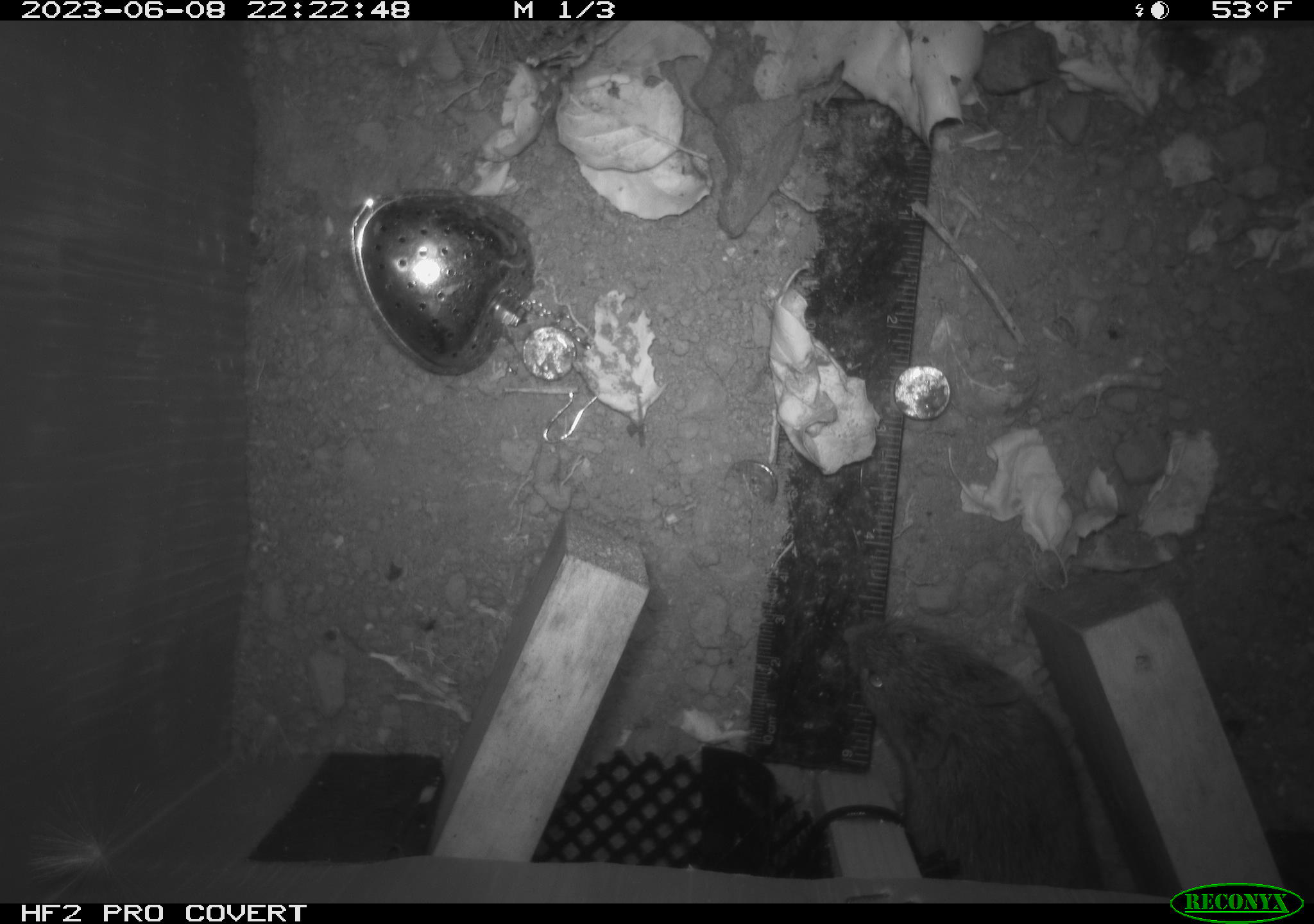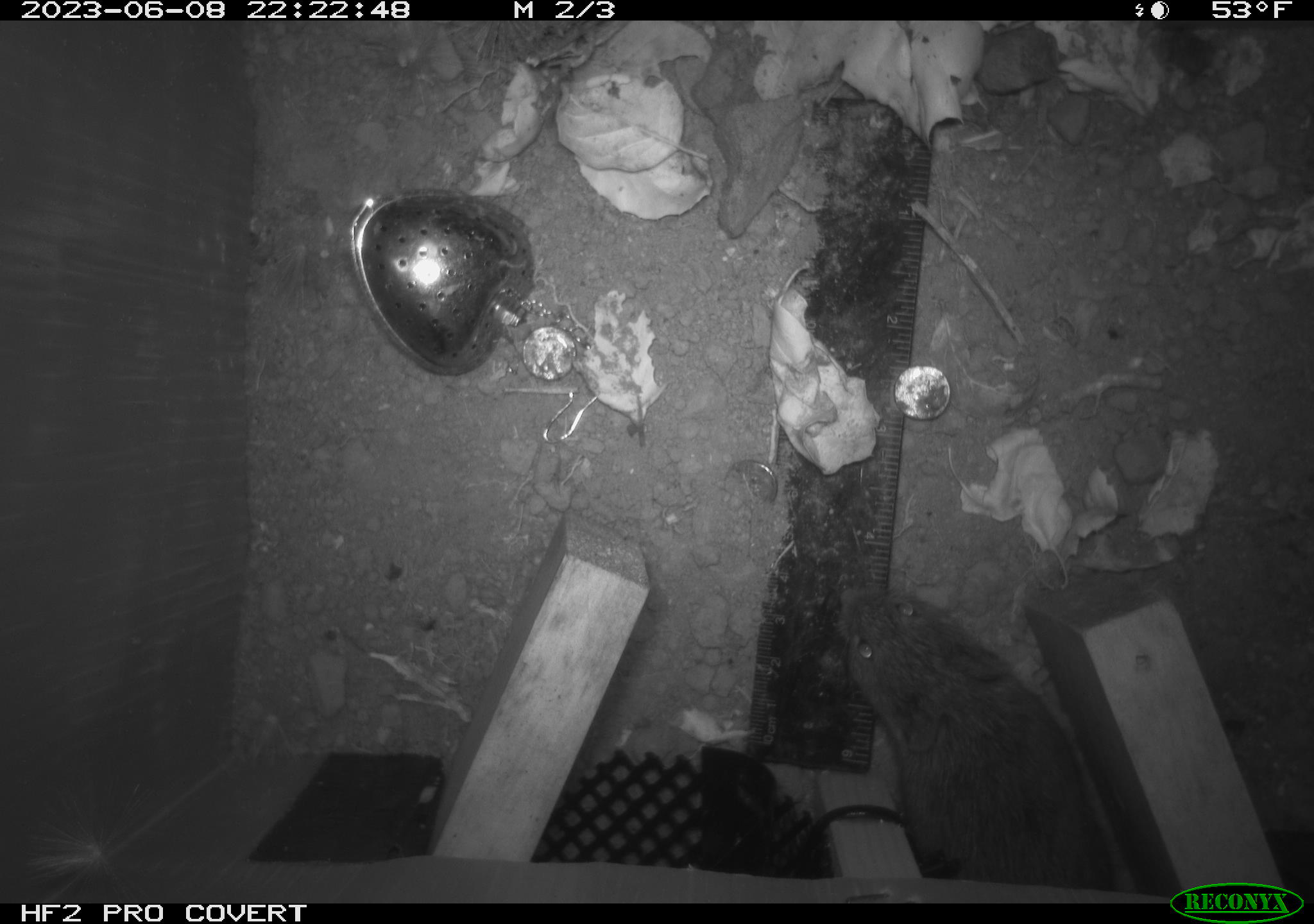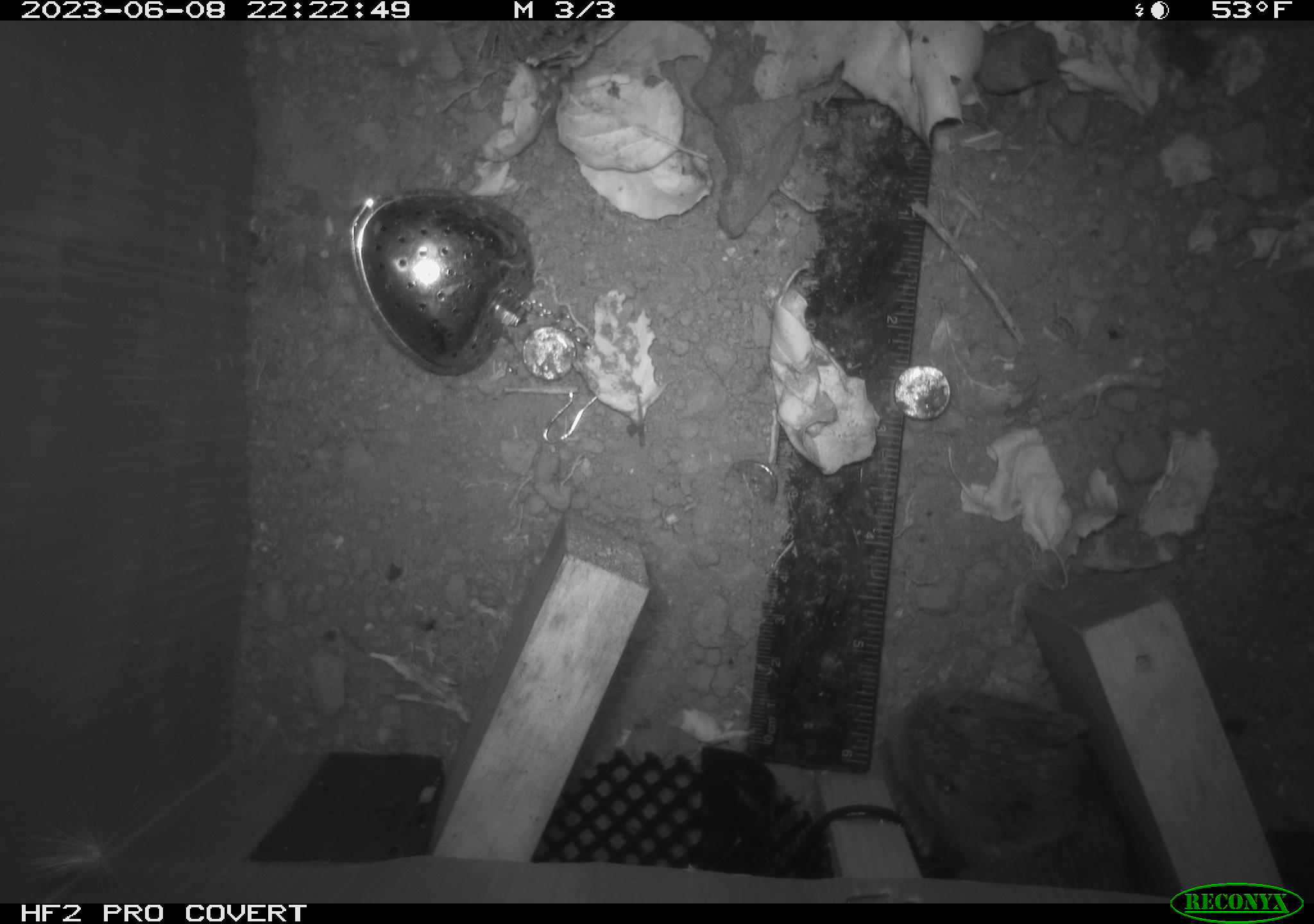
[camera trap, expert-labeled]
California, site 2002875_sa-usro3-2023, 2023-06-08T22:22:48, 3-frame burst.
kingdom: Animalia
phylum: Chordata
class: Mammalia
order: Rodentia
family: Cricetidae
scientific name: Arvicolinae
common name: voles, lemmings, and muskrats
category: arvicolinae subfamily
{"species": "arvicolinae subfamily (voles, lemmings, and muskrats) (Arvicolinae)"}